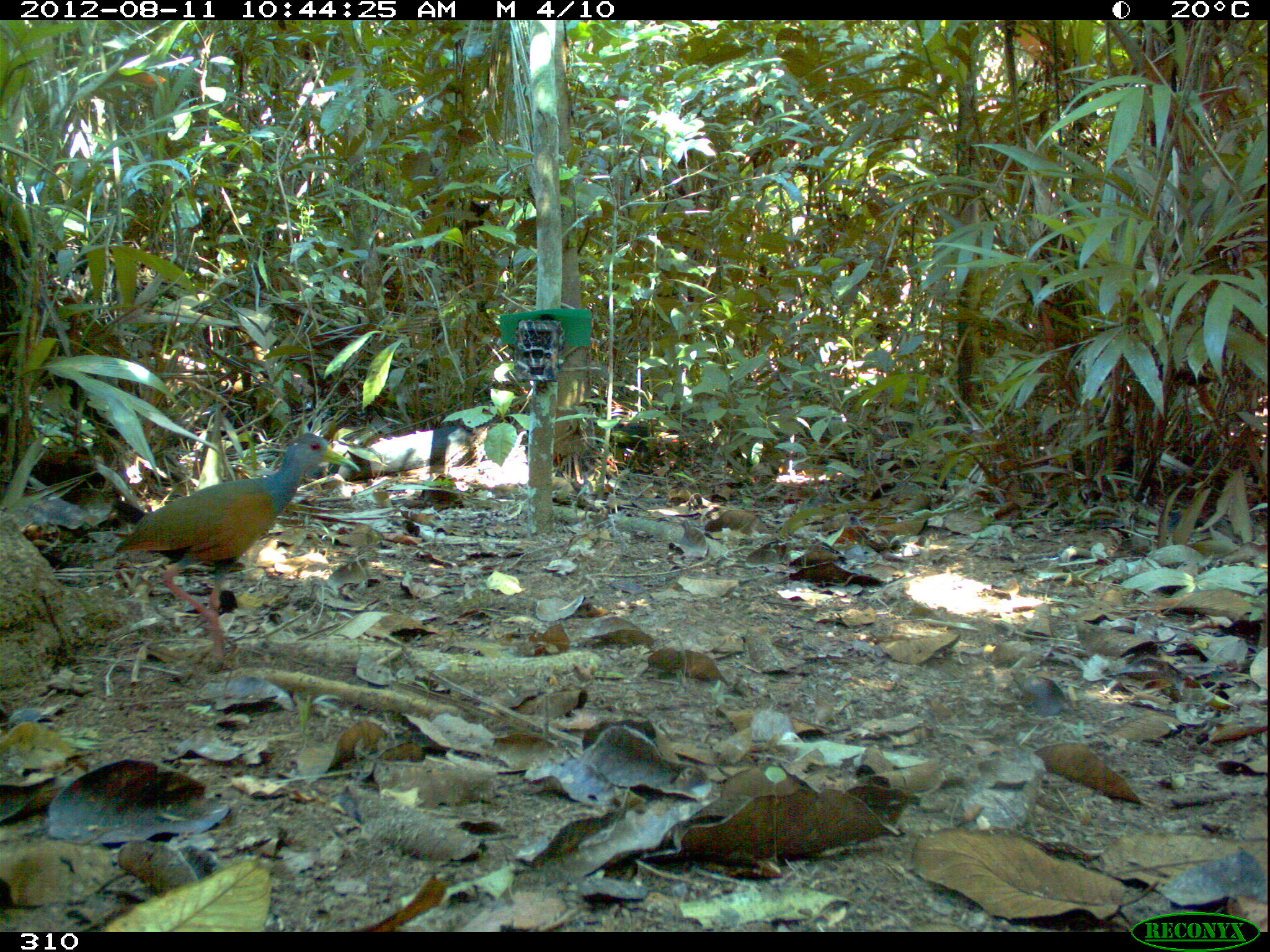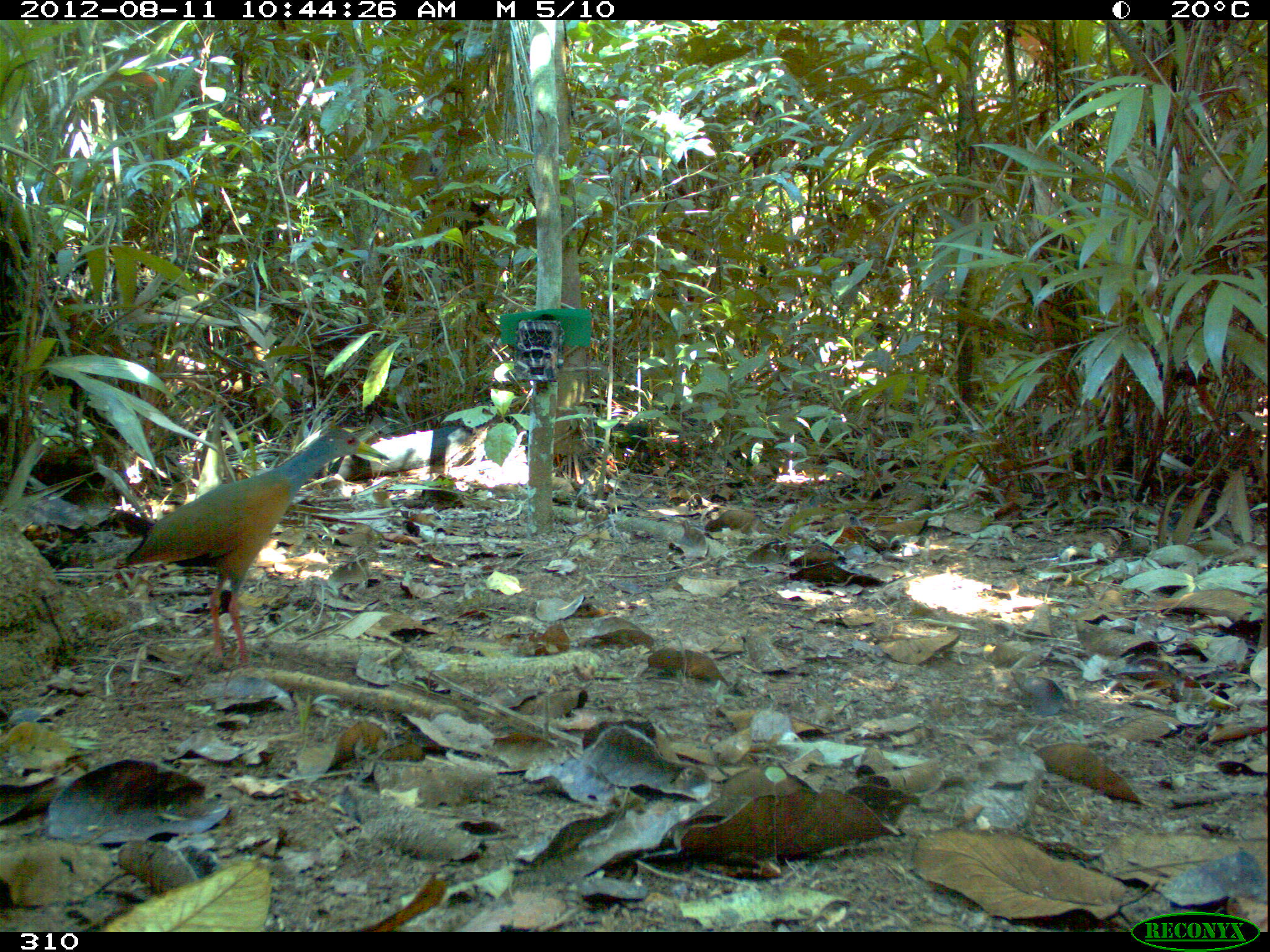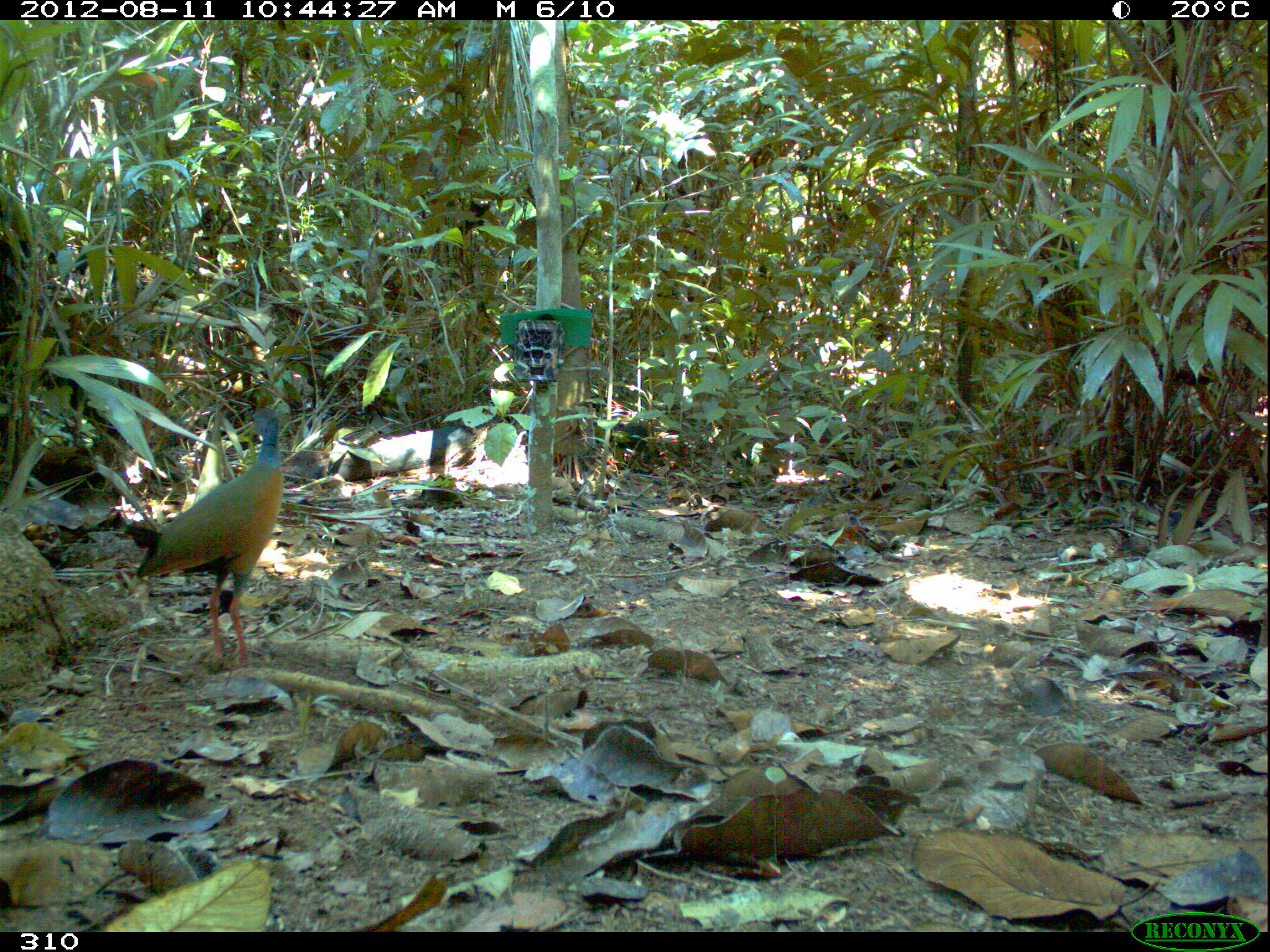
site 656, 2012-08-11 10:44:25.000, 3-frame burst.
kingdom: Animalia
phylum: Chordata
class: Aves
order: Gruiformes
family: Rallidae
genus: Aramides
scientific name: Aramides cajaneus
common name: gray-cowled wood-rail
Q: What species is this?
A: Aramides cajaneus (gray-cowled wood-rail).